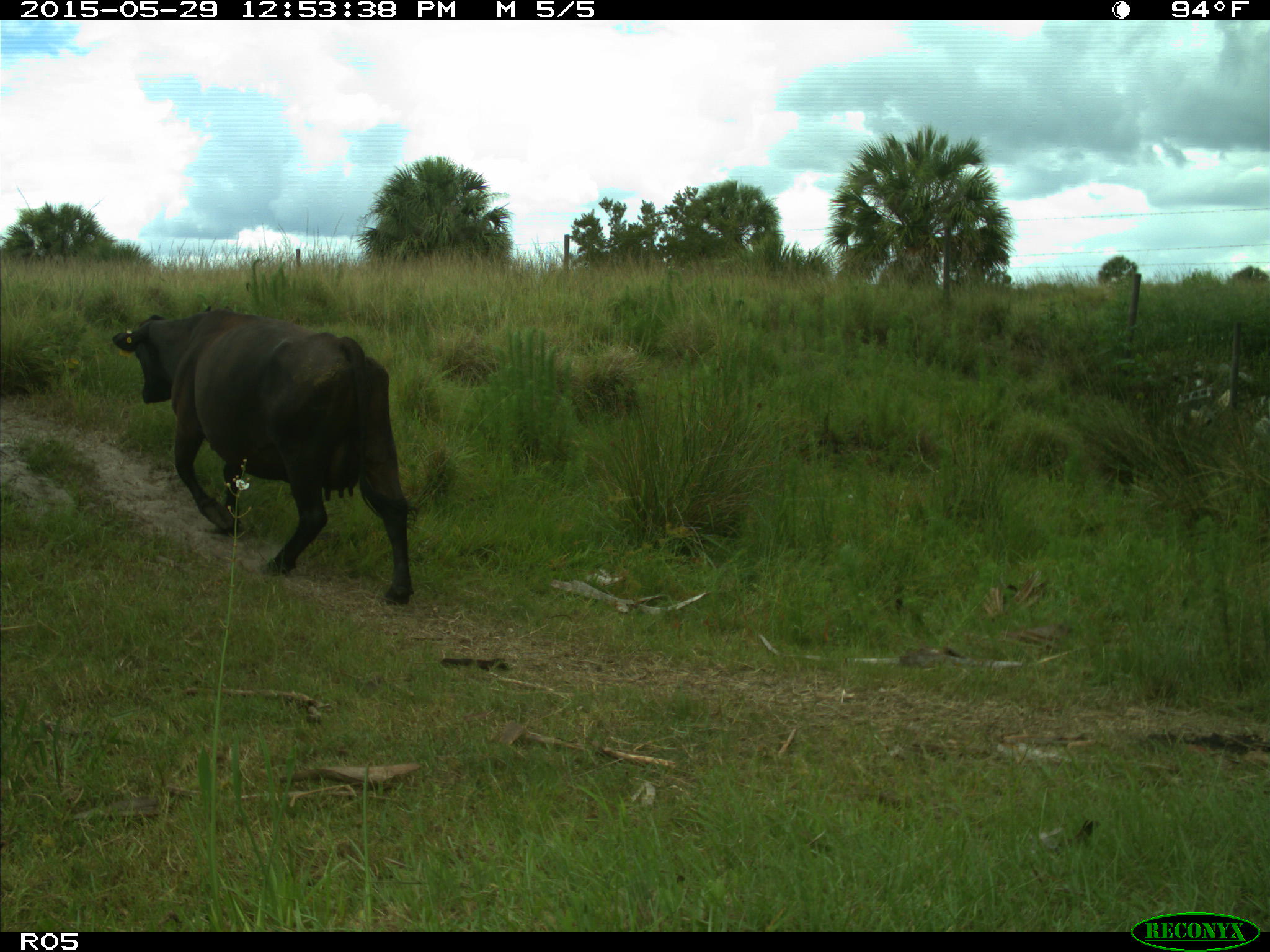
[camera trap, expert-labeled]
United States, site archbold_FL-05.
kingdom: Animalia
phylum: Chordata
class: Mammalia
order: Artiodactyla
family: Bovidae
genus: Bos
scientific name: Bos taurus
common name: domestic cow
Bos taurus (domestic cow).